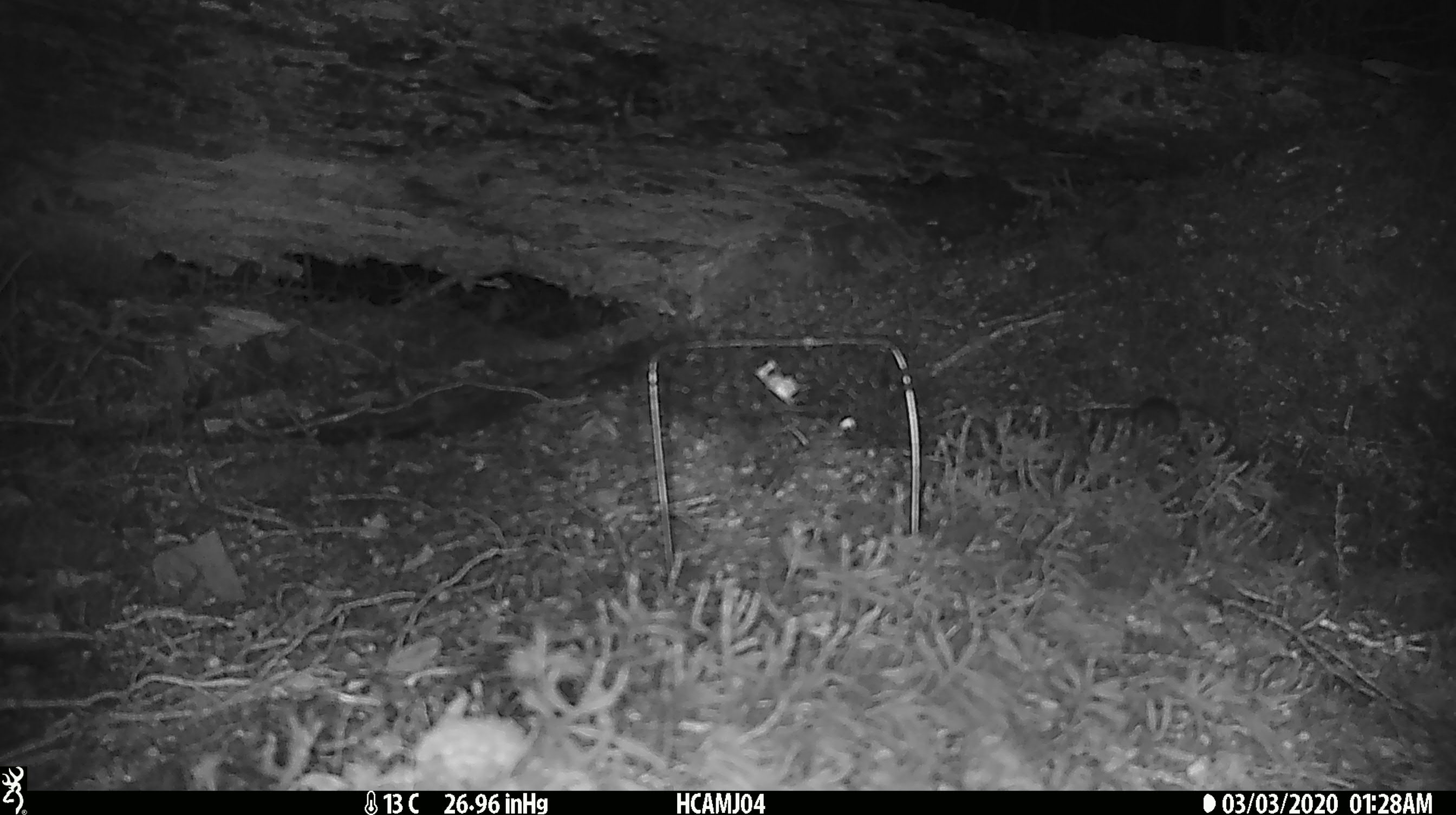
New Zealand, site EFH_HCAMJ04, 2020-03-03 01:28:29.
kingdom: Animalia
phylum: Chordata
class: Mammalia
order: Rodentia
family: Muridae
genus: Mus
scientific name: Mus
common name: mouse